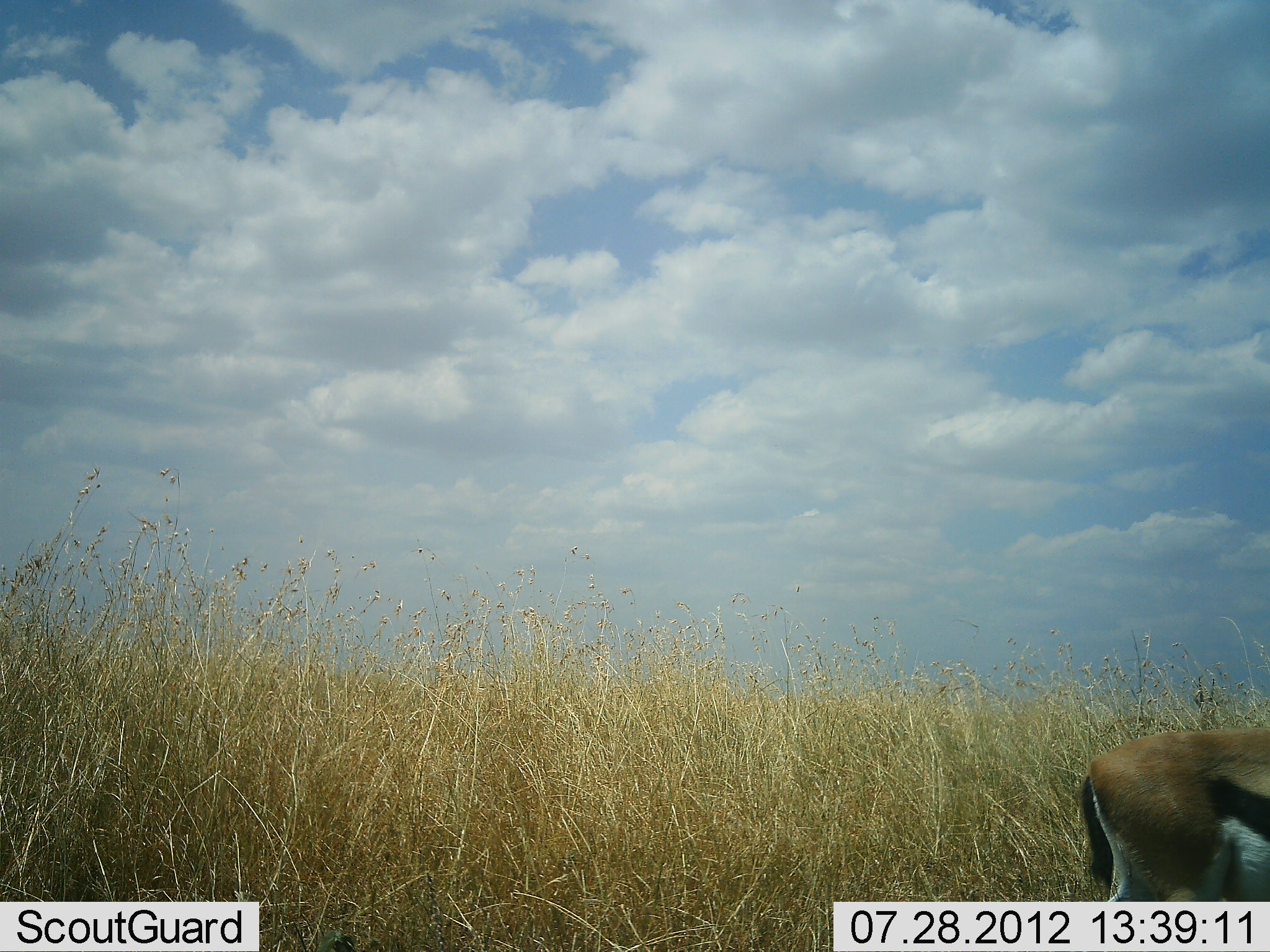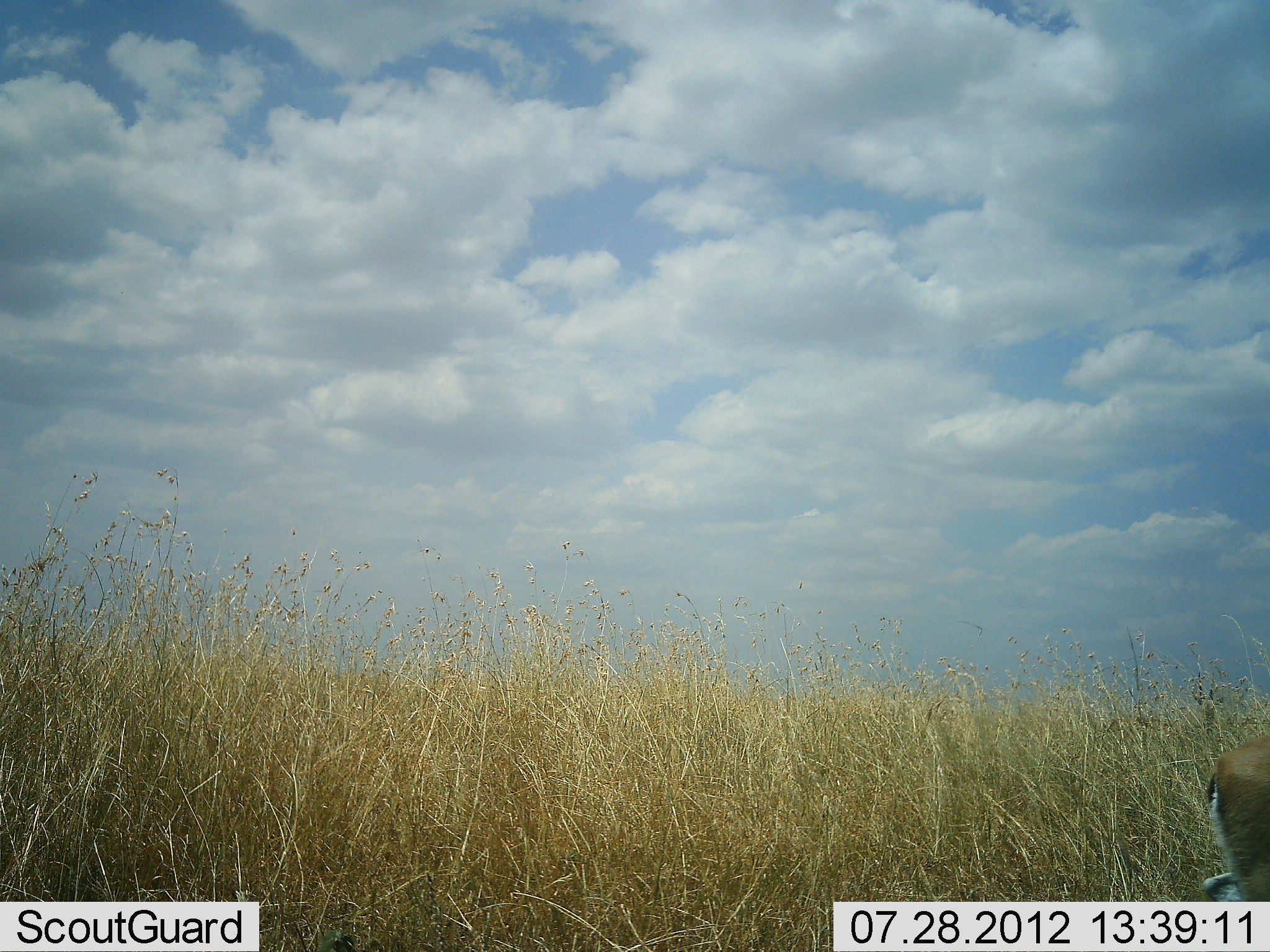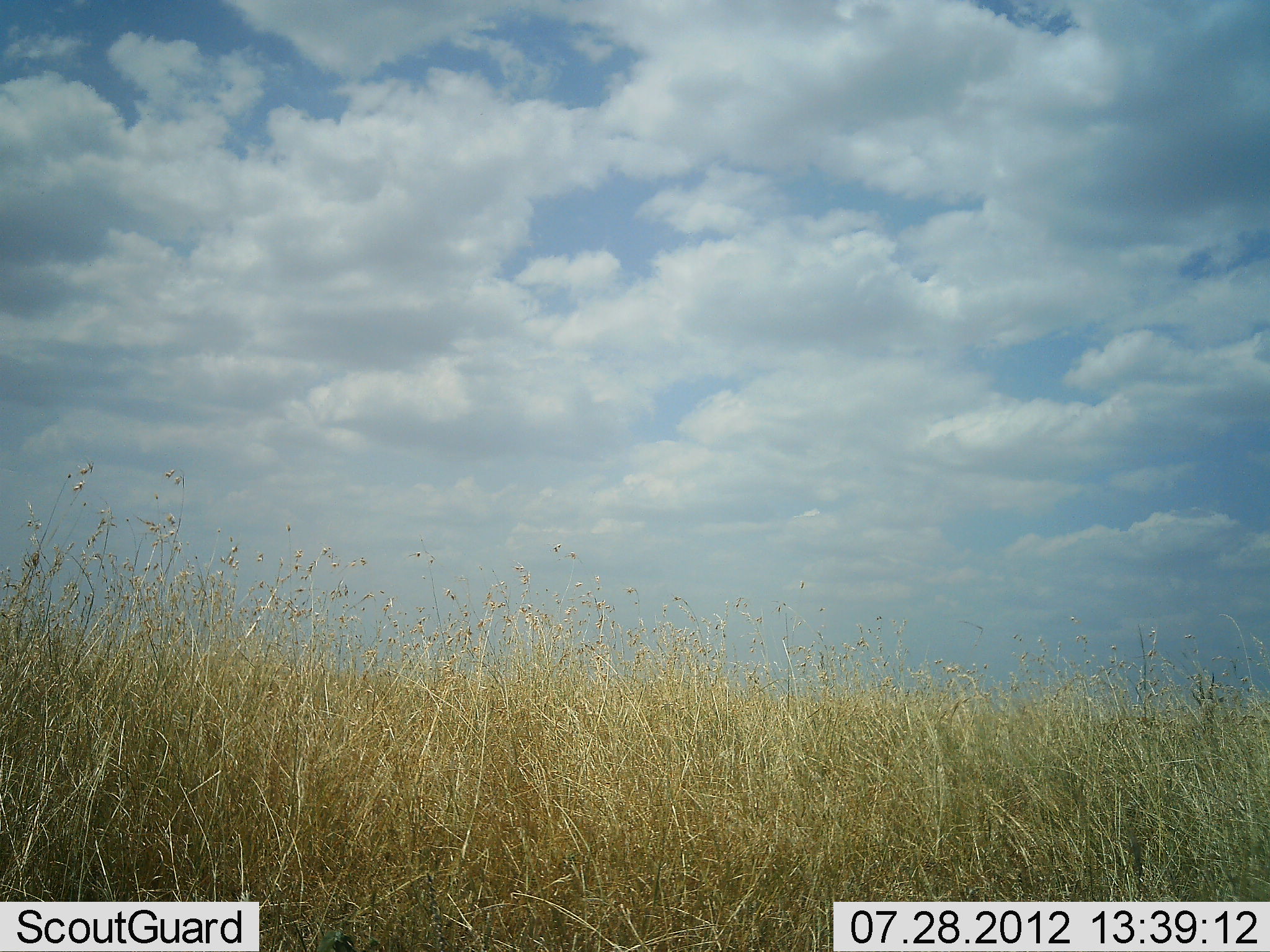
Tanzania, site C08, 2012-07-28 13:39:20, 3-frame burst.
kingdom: Animalia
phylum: Chordata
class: Mammalia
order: Artiodactyla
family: Bovidae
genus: Eudorcas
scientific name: Eudorcas thomsonii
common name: thomson's gazelle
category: gazellethomsons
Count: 1.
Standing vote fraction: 0%.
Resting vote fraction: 0%.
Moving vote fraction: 100%.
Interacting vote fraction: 0%.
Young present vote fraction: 0%.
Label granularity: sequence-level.